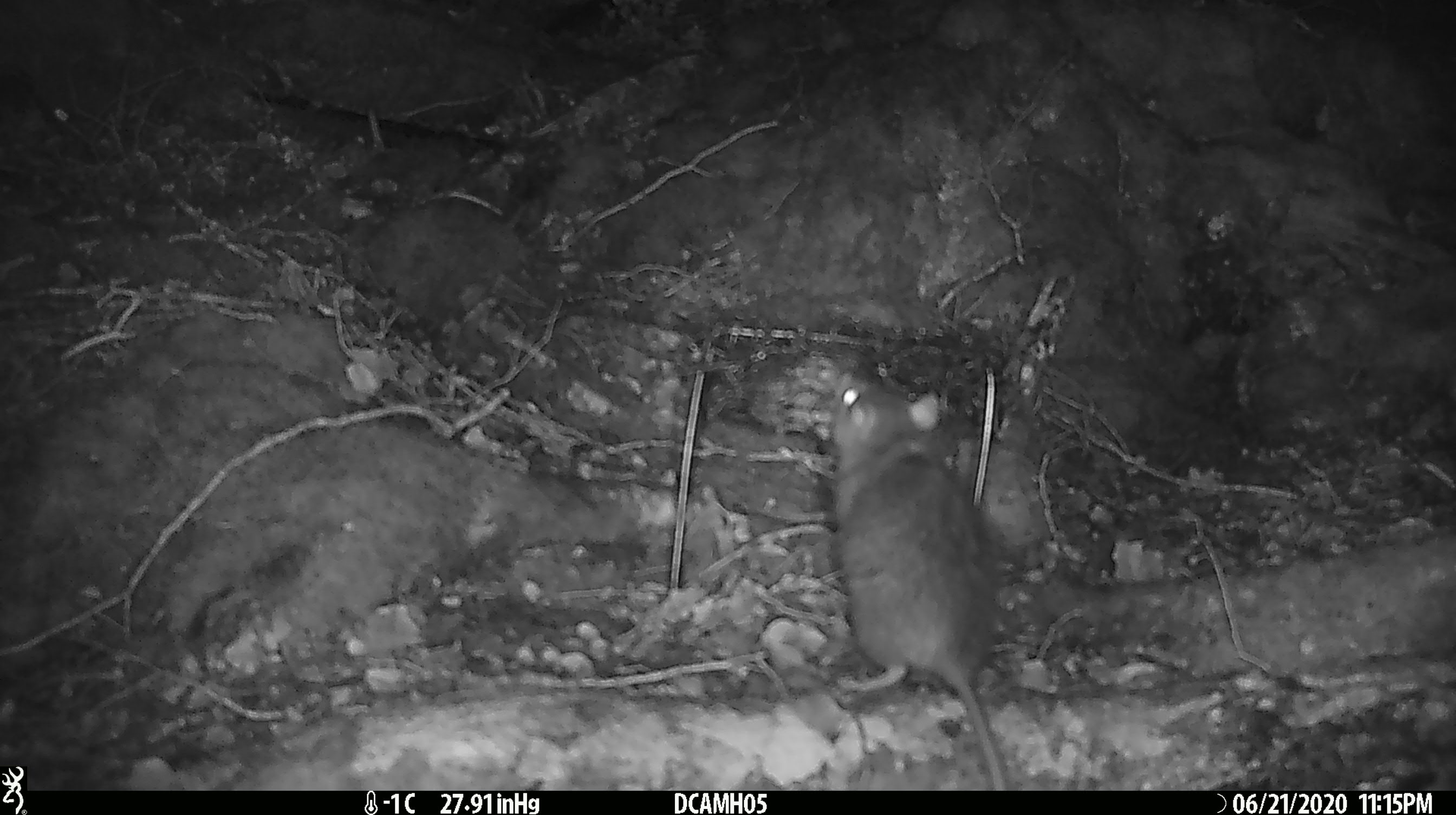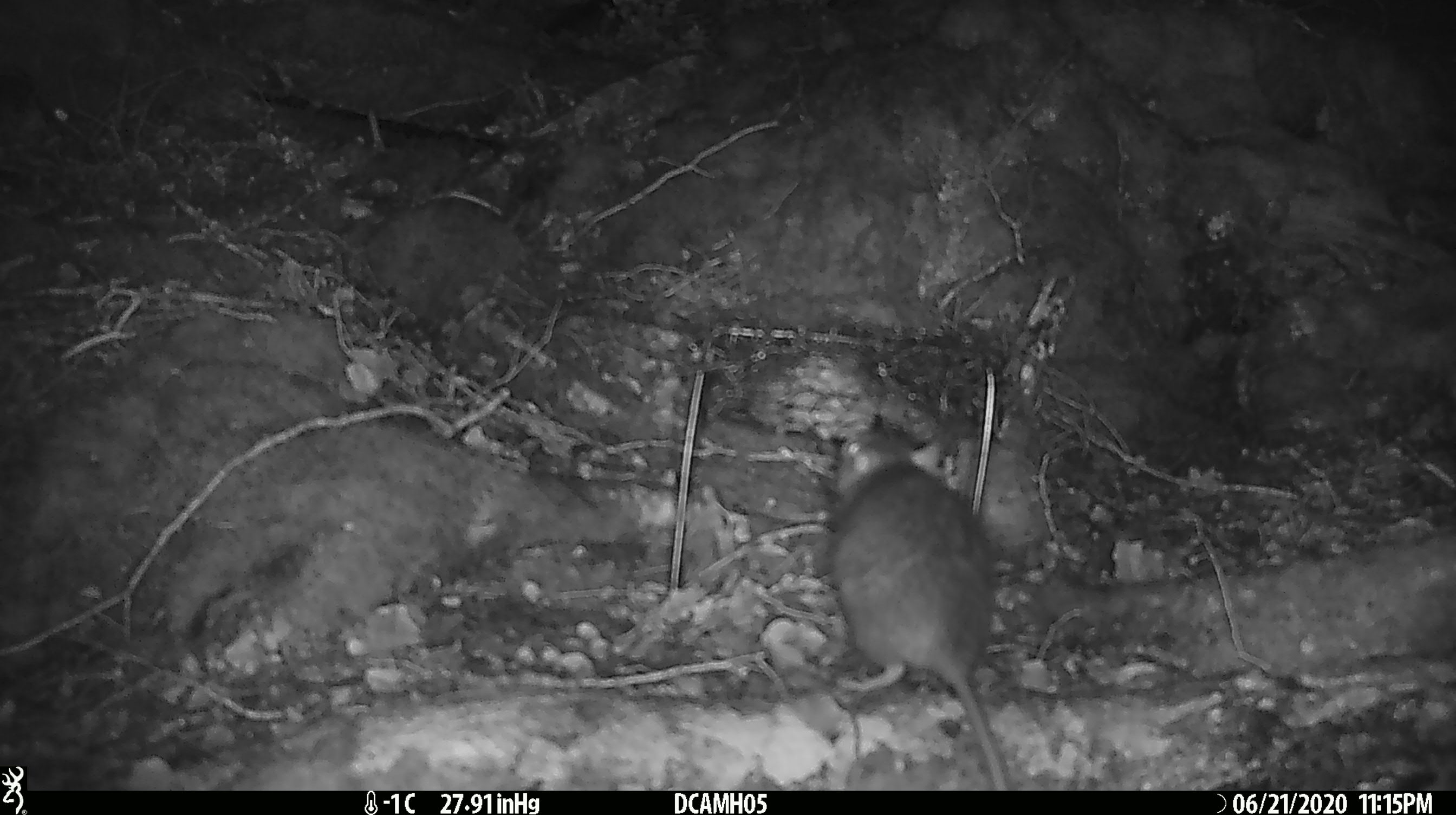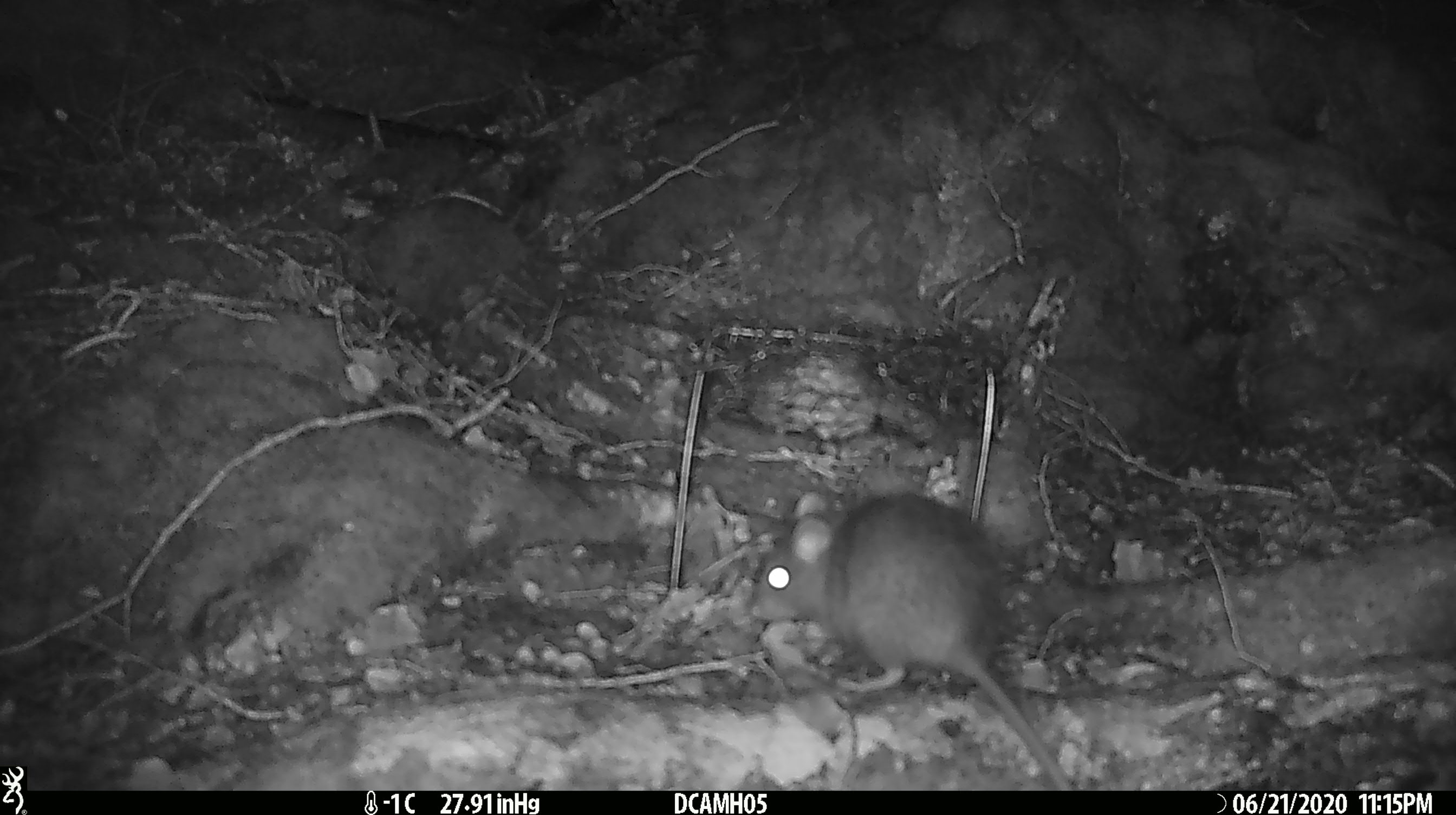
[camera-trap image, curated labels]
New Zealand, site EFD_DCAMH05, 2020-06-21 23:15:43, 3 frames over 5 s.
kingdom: Animalia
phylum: Chordata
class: Mammalia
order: Rodentia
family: Muridae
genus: Rattus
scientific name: Rattus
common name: rat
Rat (Rattus).